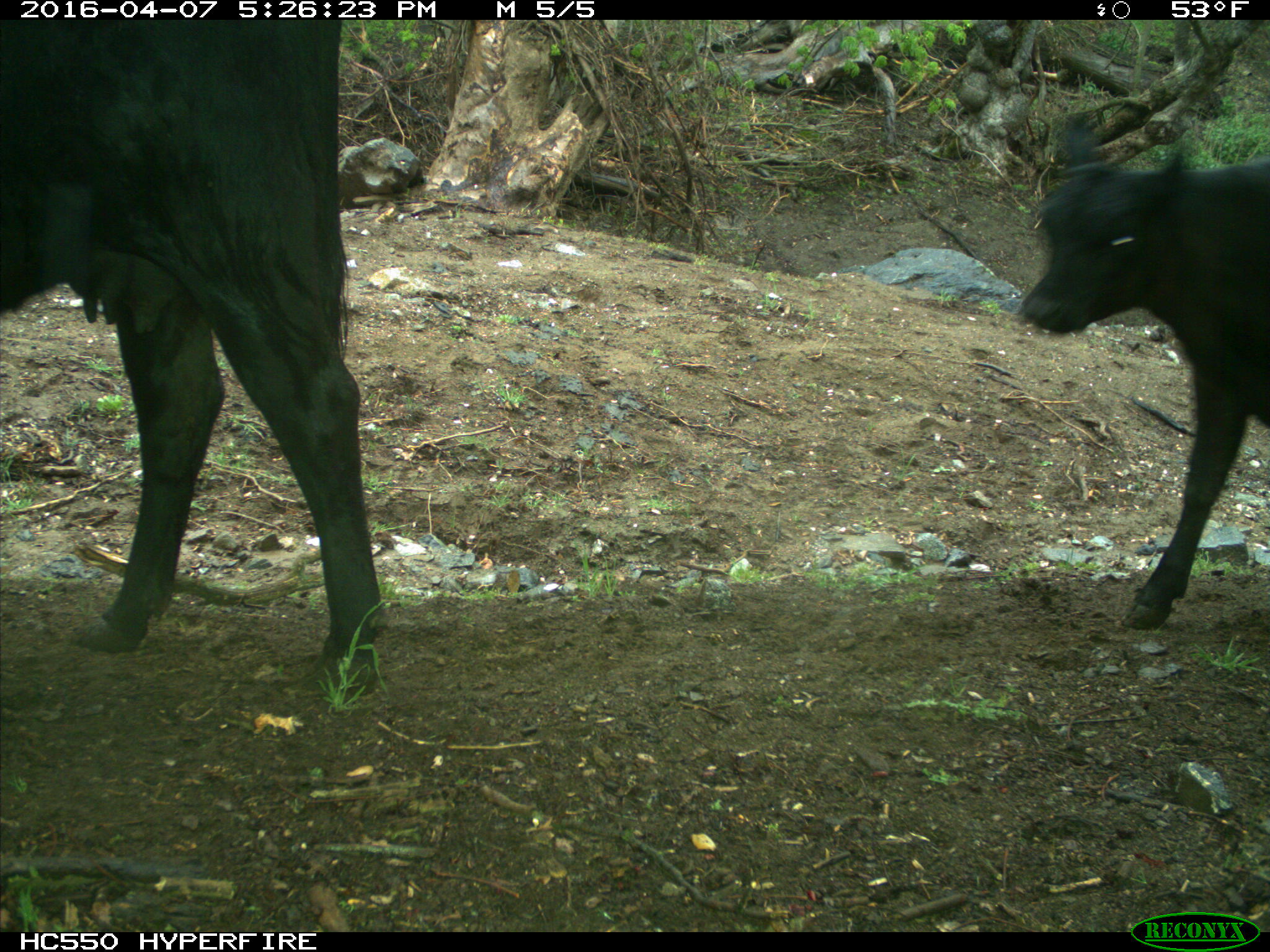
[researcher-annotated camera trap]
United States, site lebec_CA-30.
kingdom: Animalia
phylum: Chordata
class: Mammalia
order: Artiodactyla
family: Bovidae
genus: Bos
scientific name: Bos taurus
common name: domestic cow